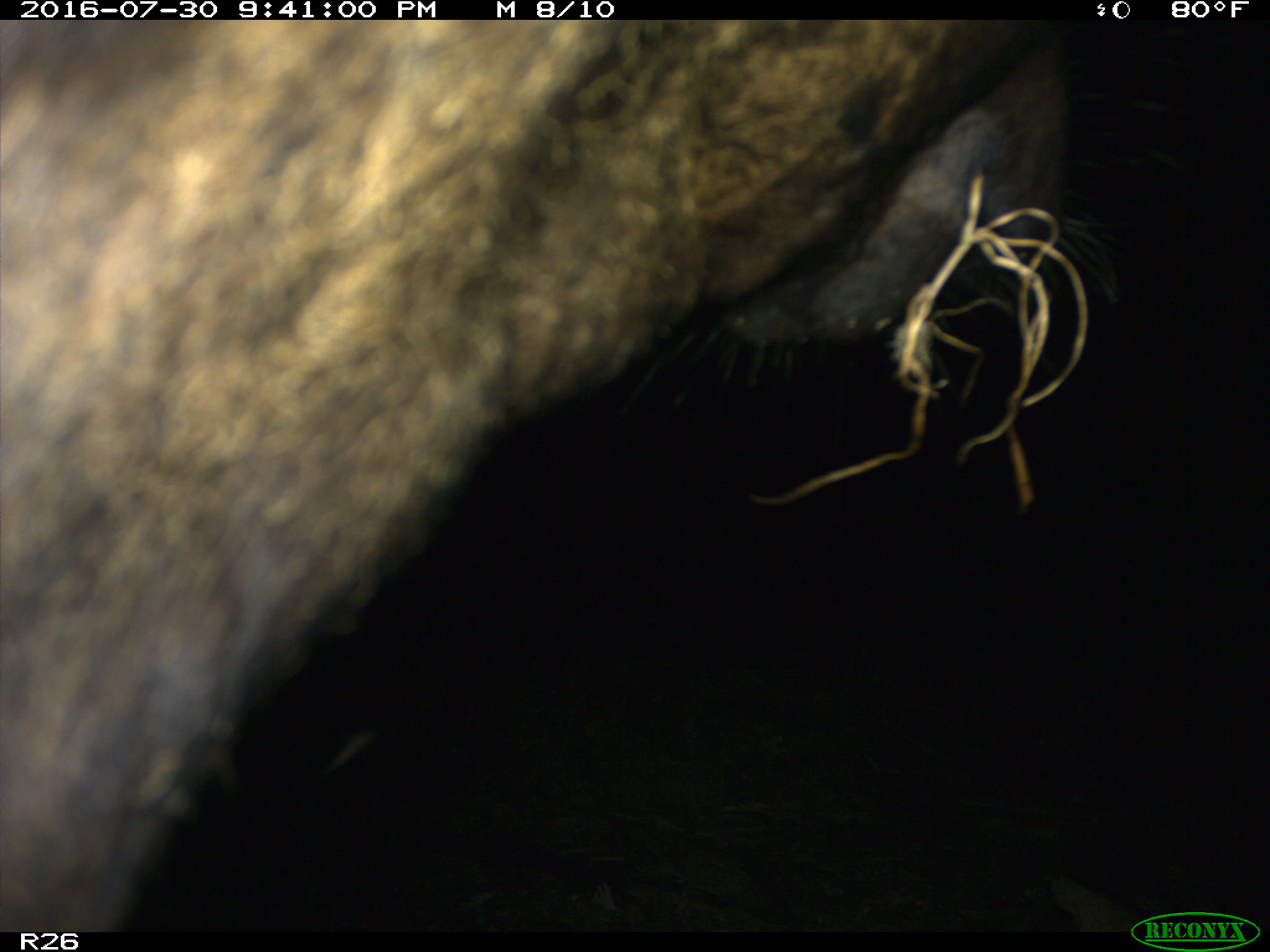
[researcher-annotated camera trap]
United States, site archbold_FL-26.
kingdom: Animalia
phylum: Chordata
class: Mammalia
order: Artiodactyla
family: Bovidae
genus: Bos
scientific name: Bos taurus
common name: domestic cow